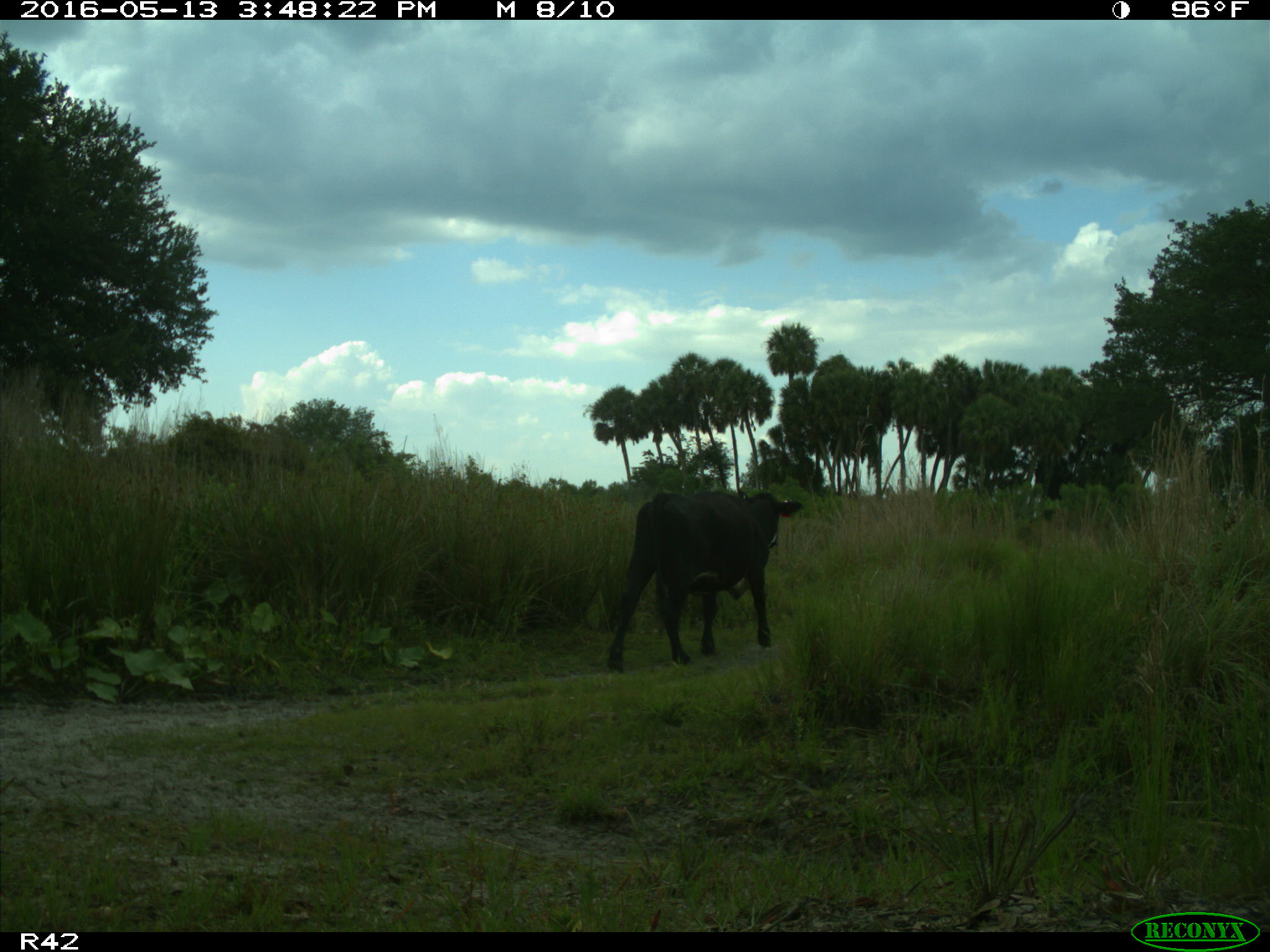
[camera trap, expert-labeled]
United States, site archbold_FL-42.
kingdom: Animalia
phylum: Chordata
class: Mammalia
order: Artiodactyla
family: Bovidae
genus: Bos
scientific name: Bos taurus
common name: domestic cow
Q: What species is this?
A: Bos taurus (domestic cow).